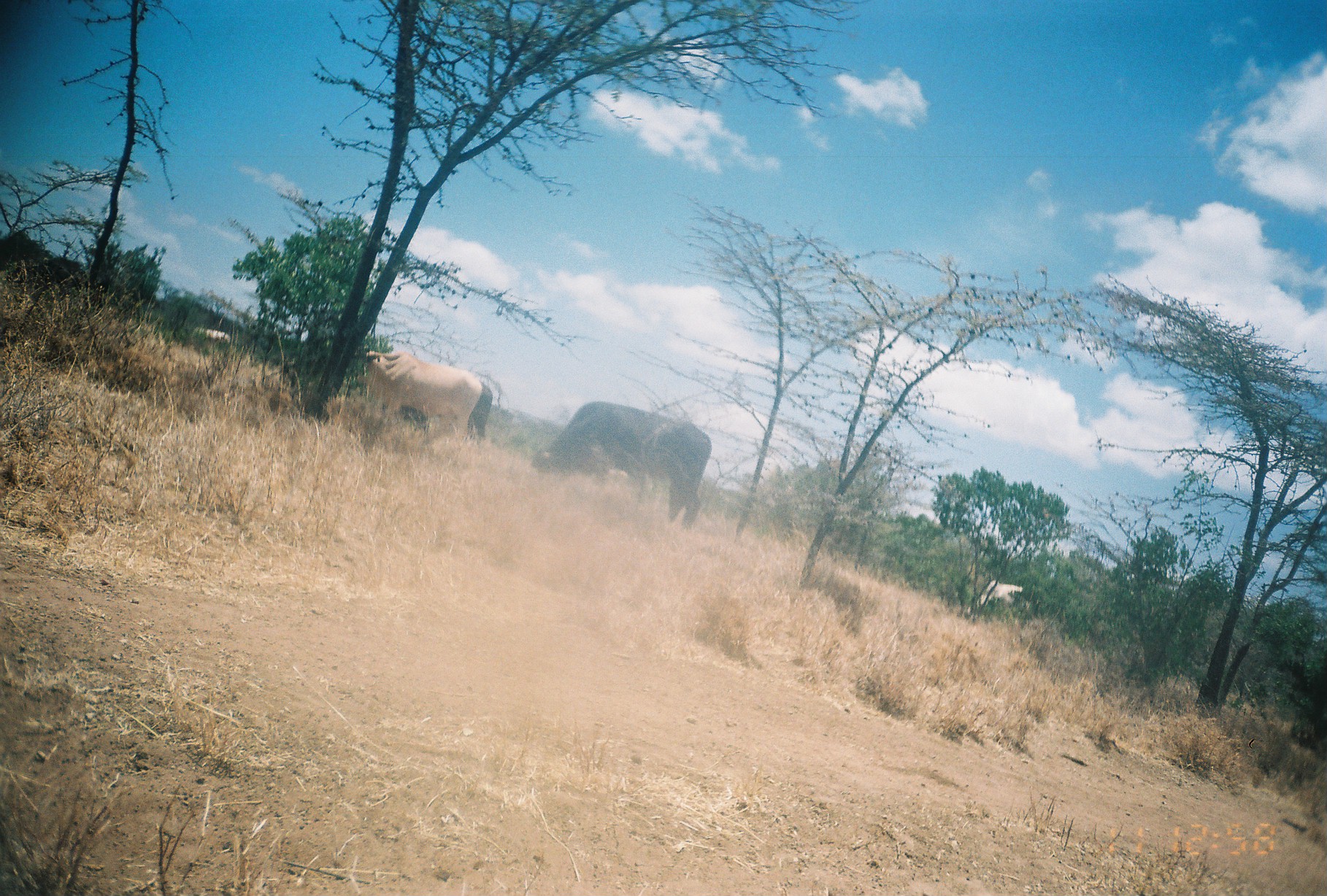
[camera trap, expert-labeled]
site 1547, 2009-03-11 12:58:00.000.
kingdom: Animalia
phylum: Chordata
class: Mammalia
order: Artiodactyla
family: Bovidae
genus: Bos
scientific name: Bos taurus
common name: domestic cattle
Bos taurus (domestic cattle), count 5.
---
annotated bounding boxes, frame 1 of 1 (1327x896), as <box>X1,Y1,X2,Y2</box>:
bos taurus: <box>529,400,712,529</box>; <box>355,351,482,442</box>; <box>377,381,493,444</box>; <box>966,579,1034,618</box>; <box>192,326,232,354</box>